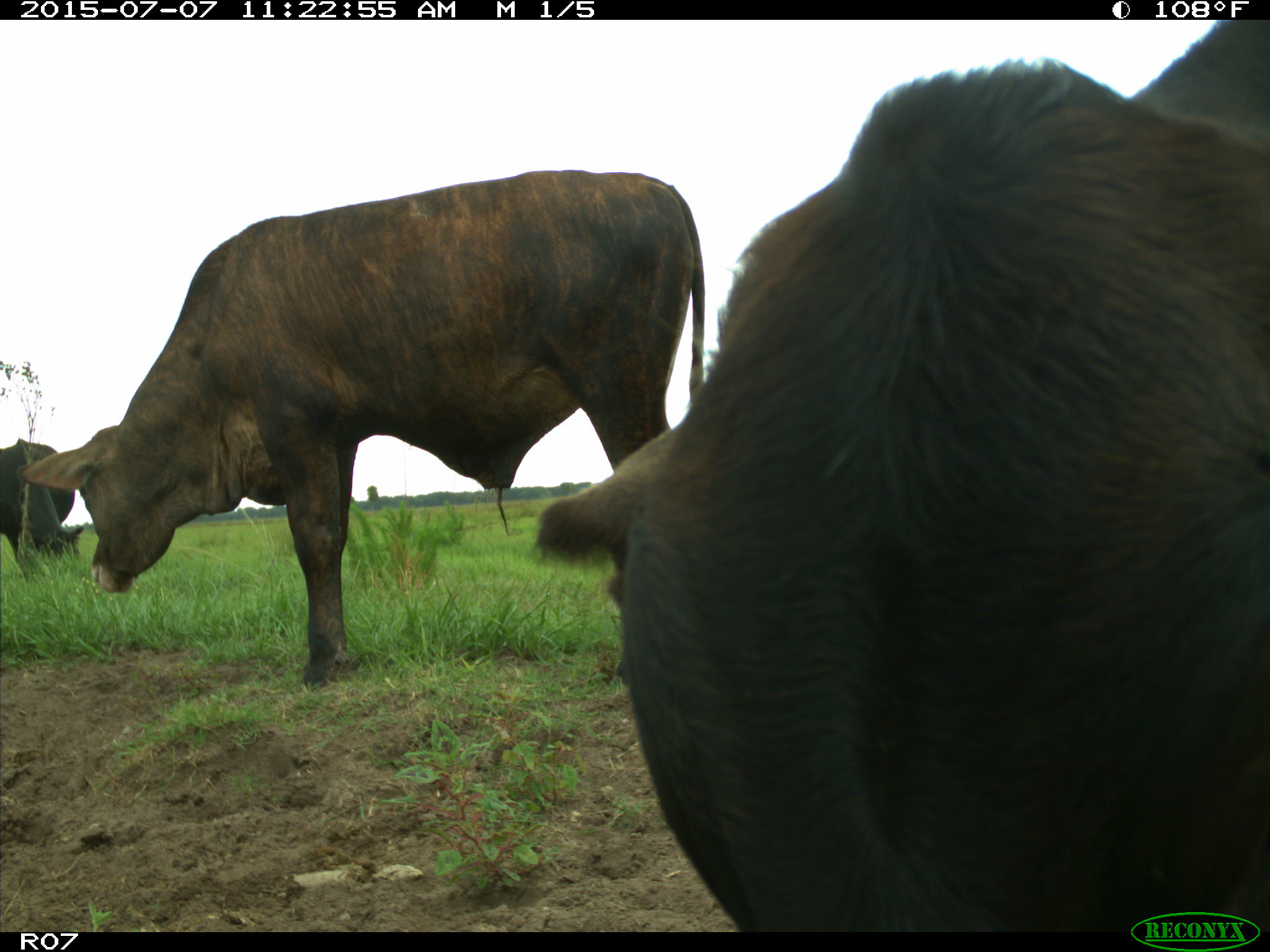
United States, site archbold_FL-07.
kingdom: Animalia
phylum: Chordata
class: Mammalia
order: Artiodactyla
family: Bovidae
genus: Bos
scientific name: Bos taurus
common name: domestic cow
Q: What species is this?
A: Bos taurus (domestic cow).